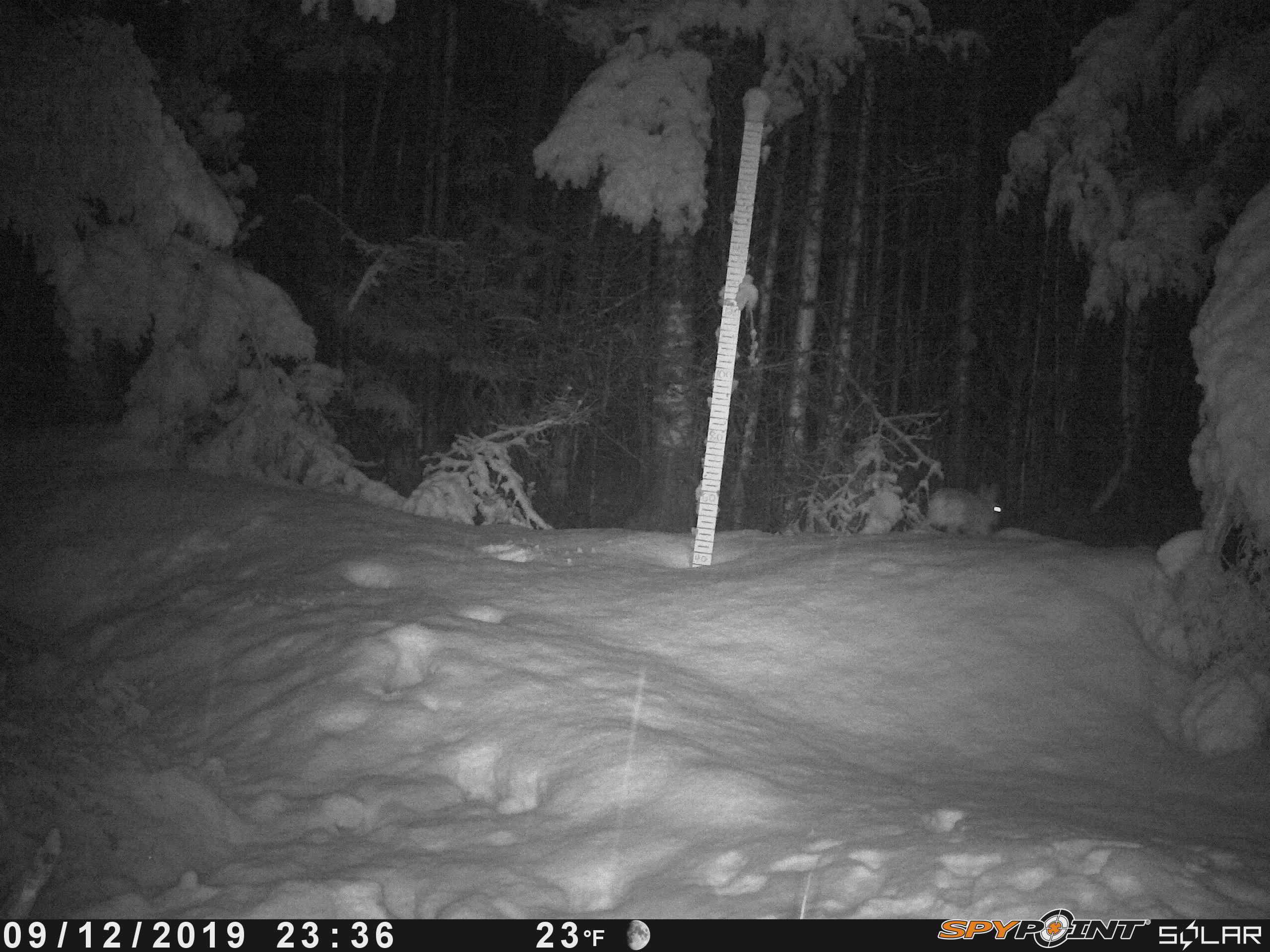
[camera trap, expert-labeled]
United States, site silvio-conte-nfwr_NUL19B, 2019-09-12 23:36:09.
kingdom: Animalia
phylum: Chordata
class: Mammalia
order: Lagomorpha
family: Leporidae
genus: Lepus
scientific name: Lepus americanus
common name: snowshoe hare